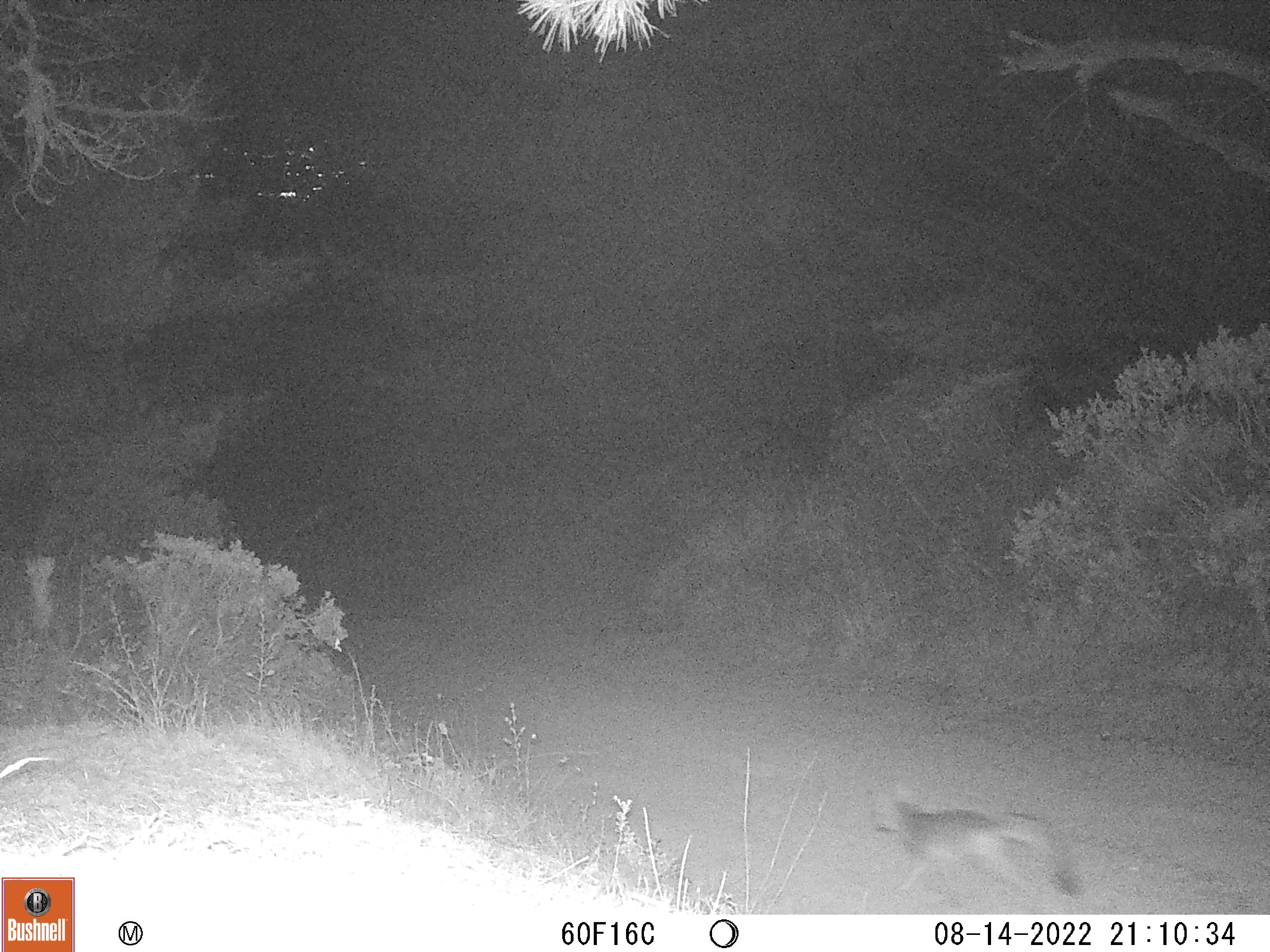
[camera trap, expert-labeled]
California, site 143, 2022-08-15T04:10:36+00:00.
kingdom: Animalia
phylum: Chordata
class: Mammalia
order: Carnivora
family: Canidae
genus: Urocyon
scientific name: Urocyon cinereoargenteus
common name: gray fox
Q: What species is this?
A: Gray fox (Urocyon cinereoargenteus).